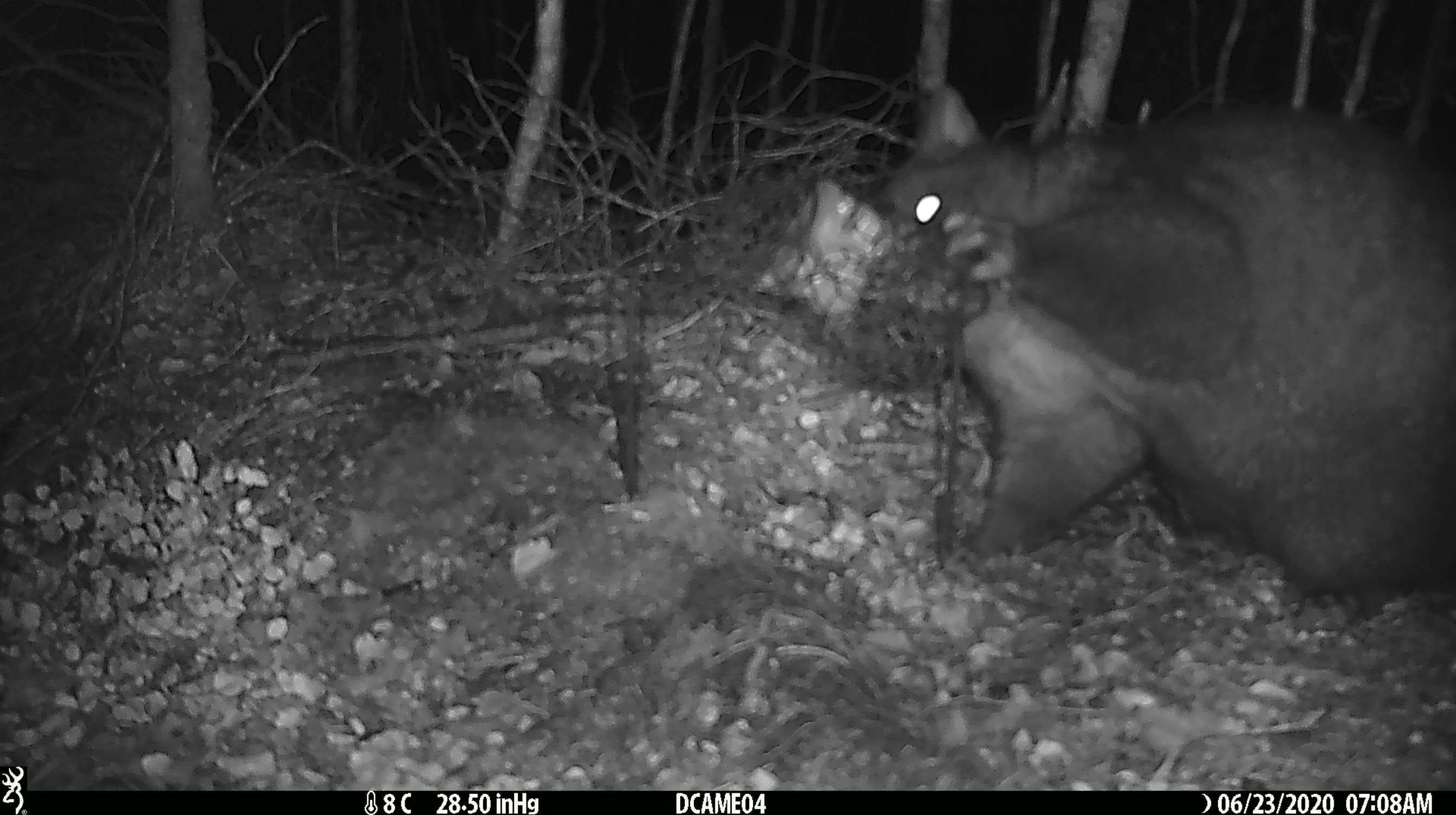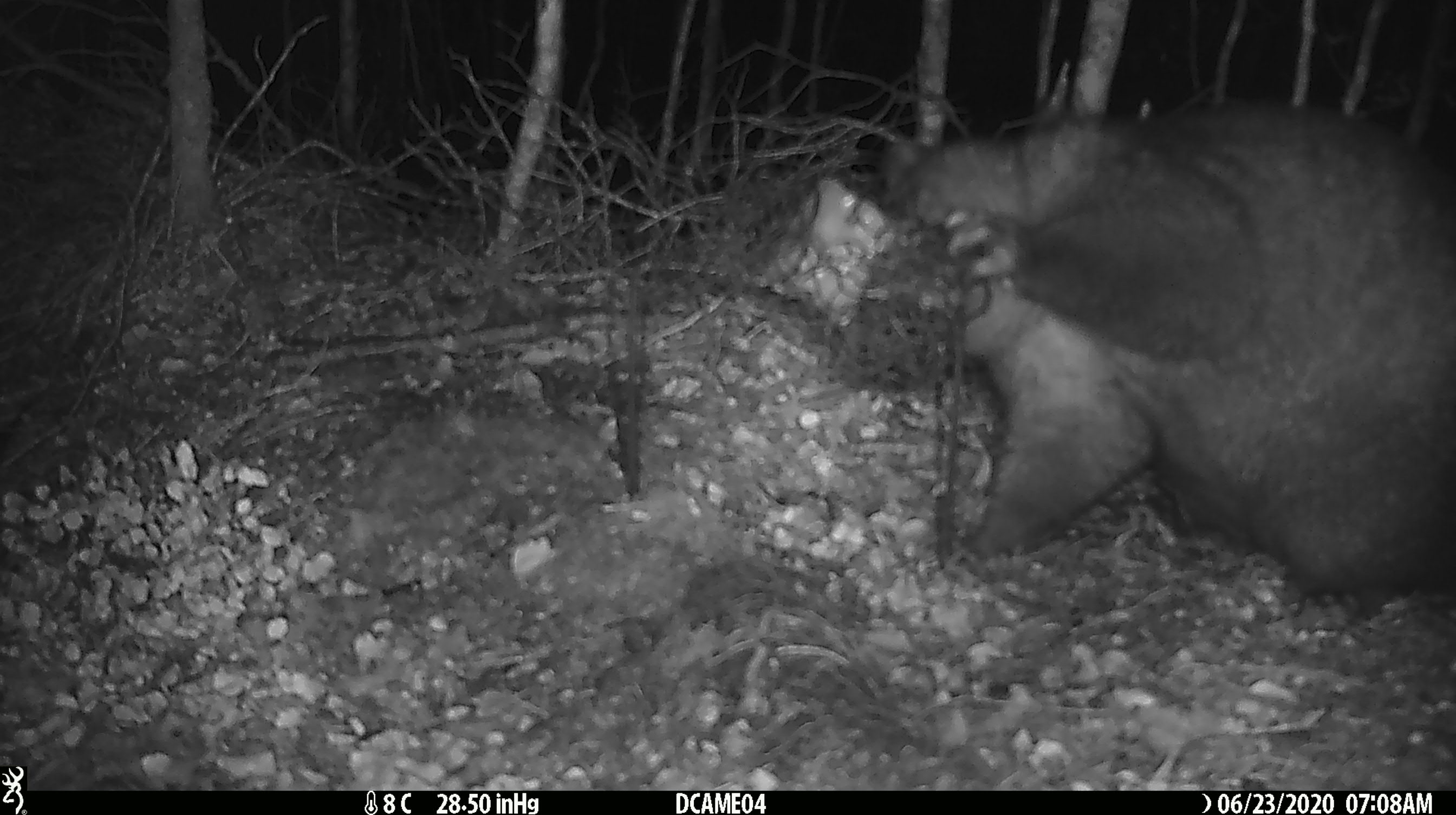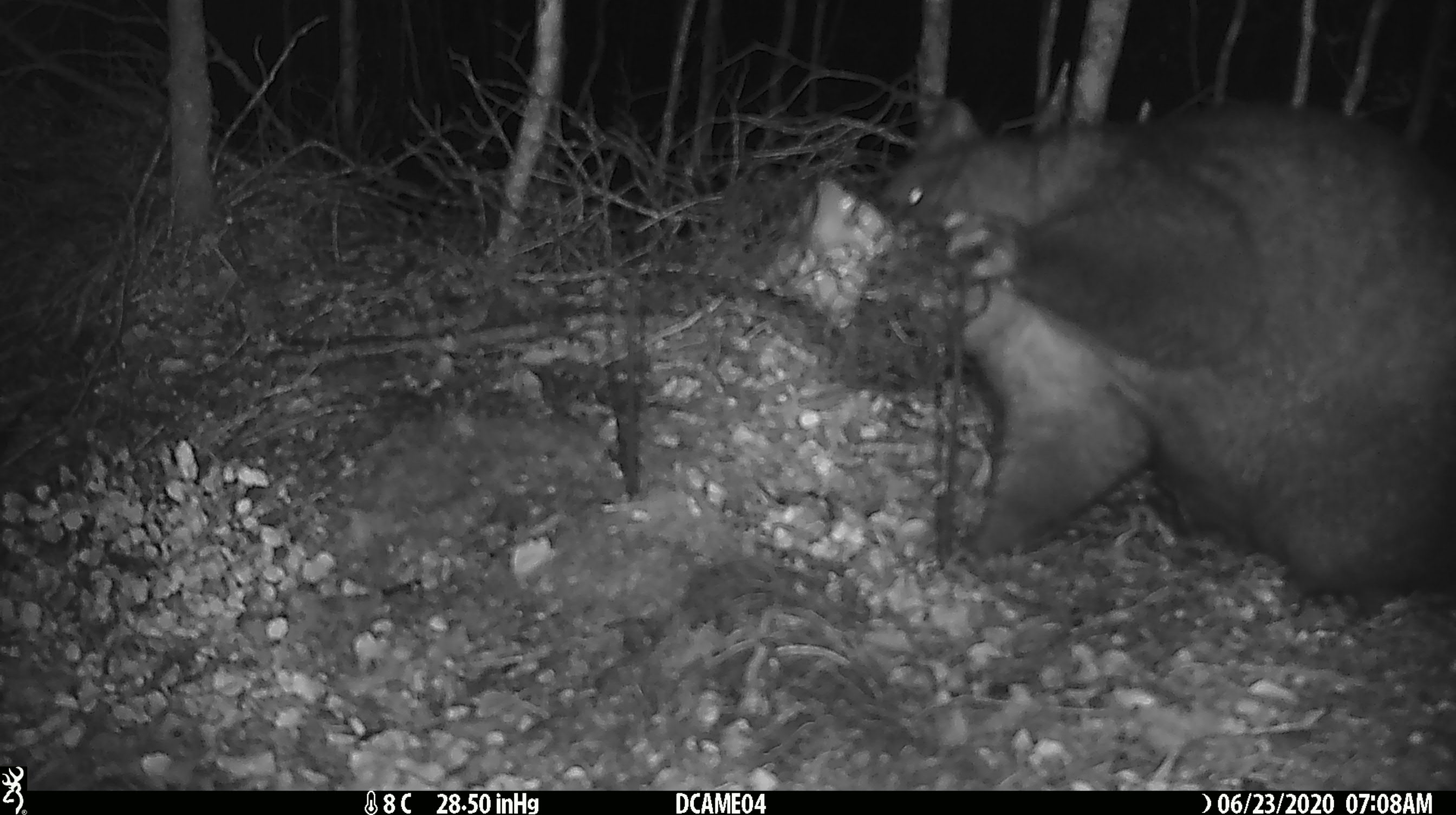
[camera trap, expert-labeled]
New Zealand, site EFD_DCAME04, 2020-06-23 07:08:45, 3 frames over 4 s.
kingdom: Animalia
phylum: Chordata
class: Mammalia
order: Diprotodontia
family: Phalangeridae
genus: Trichosurus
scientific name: Trichosurus vulpecula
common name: common brushtail possum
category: possum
Possum (common brushtail possum) (Trichosurus vulpecula).